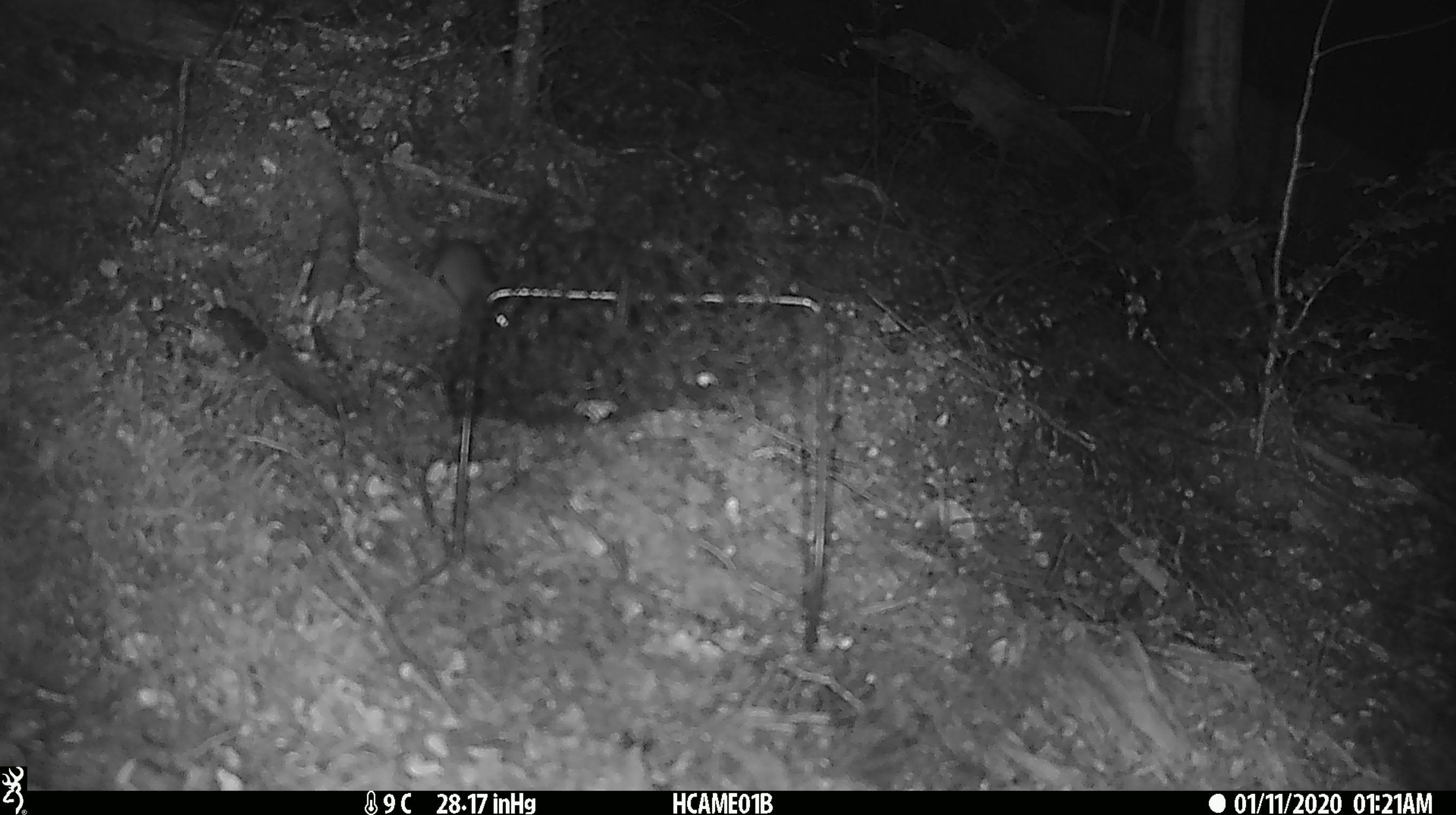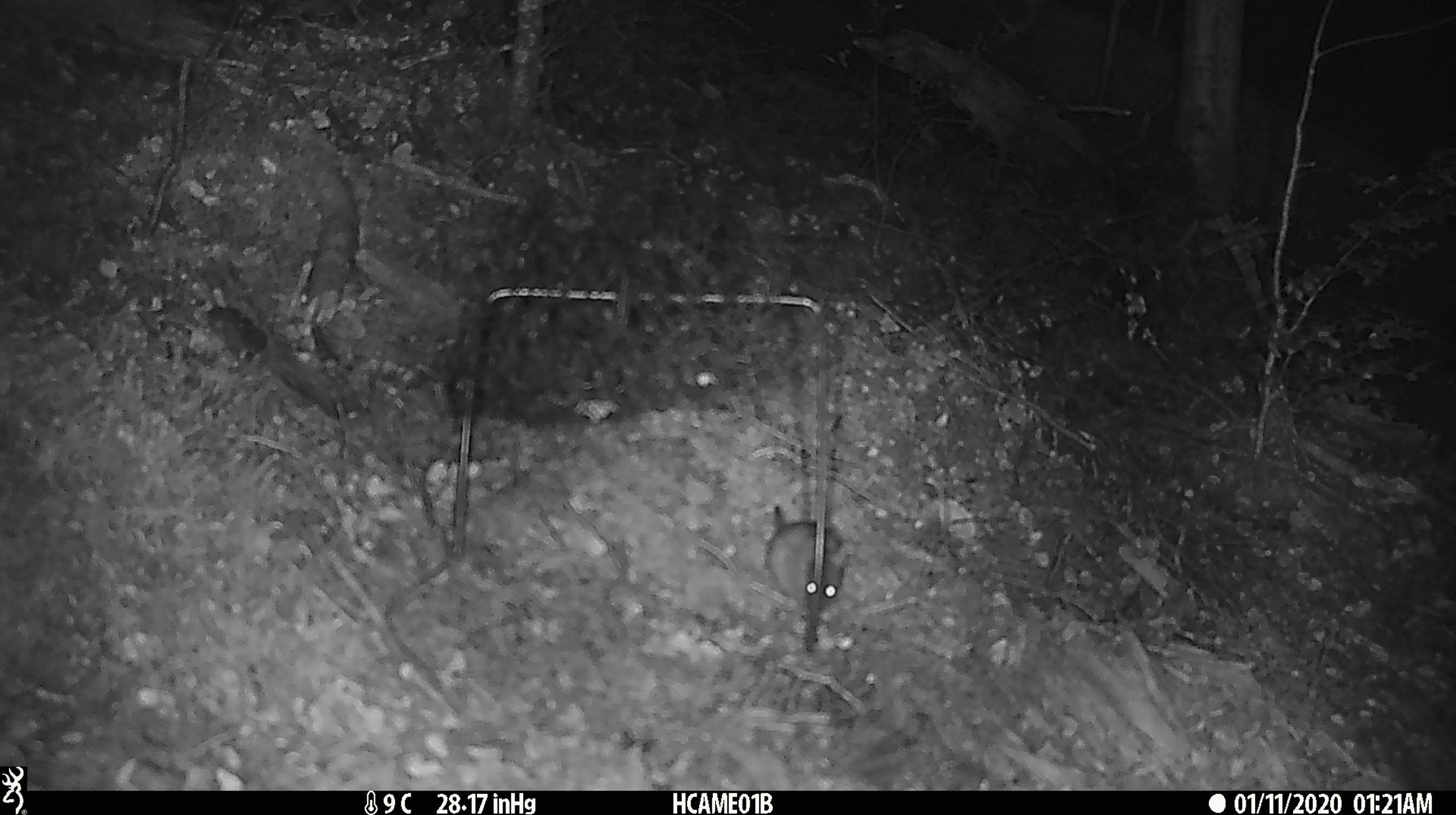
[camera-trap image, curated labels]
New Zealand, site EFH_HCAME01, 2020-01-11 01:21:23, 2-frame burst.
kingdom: Animalia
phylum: Chordata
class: Mammalia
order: Rodentia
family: Muridae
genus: Mus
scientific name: Mus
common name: mouse